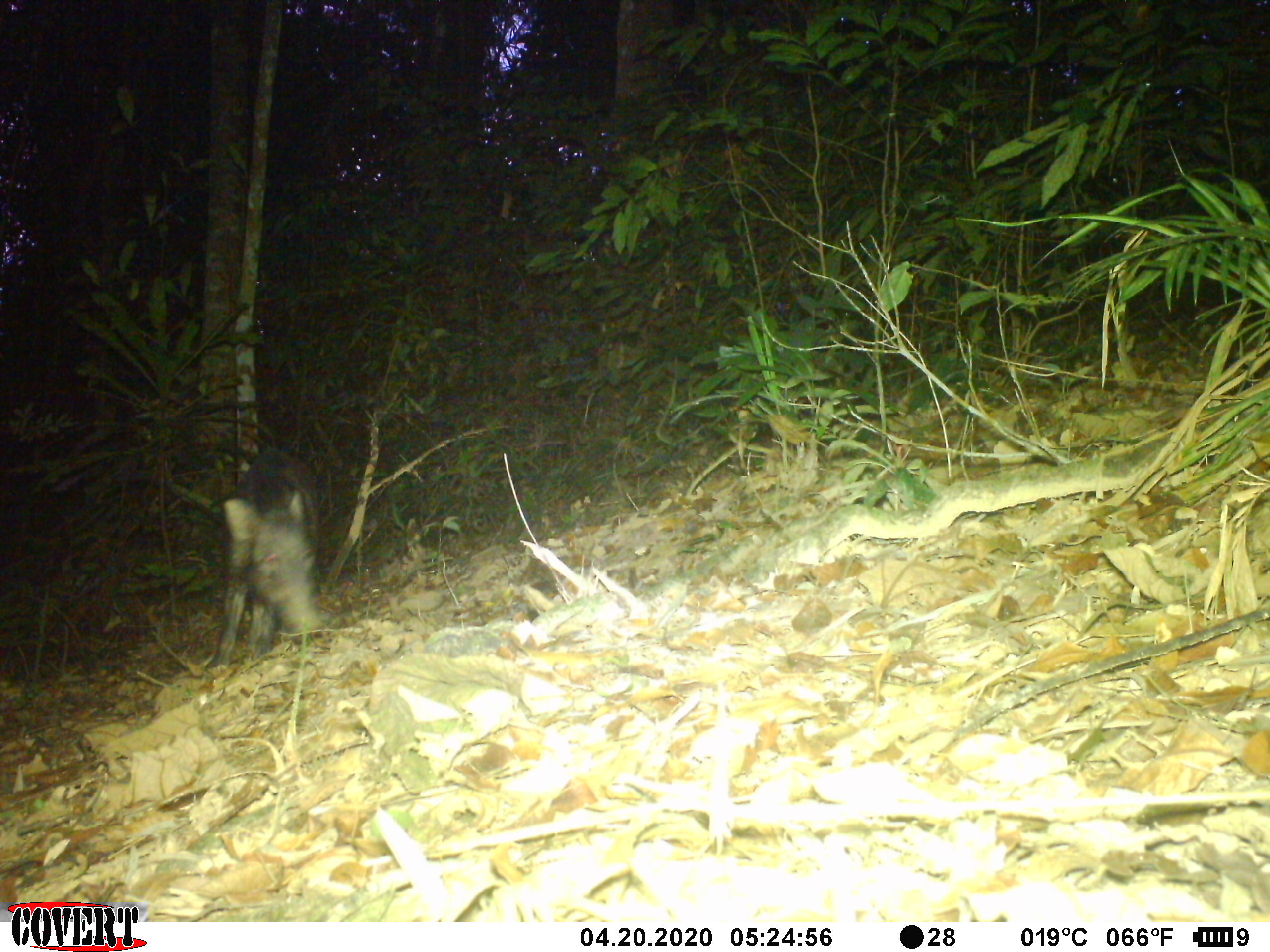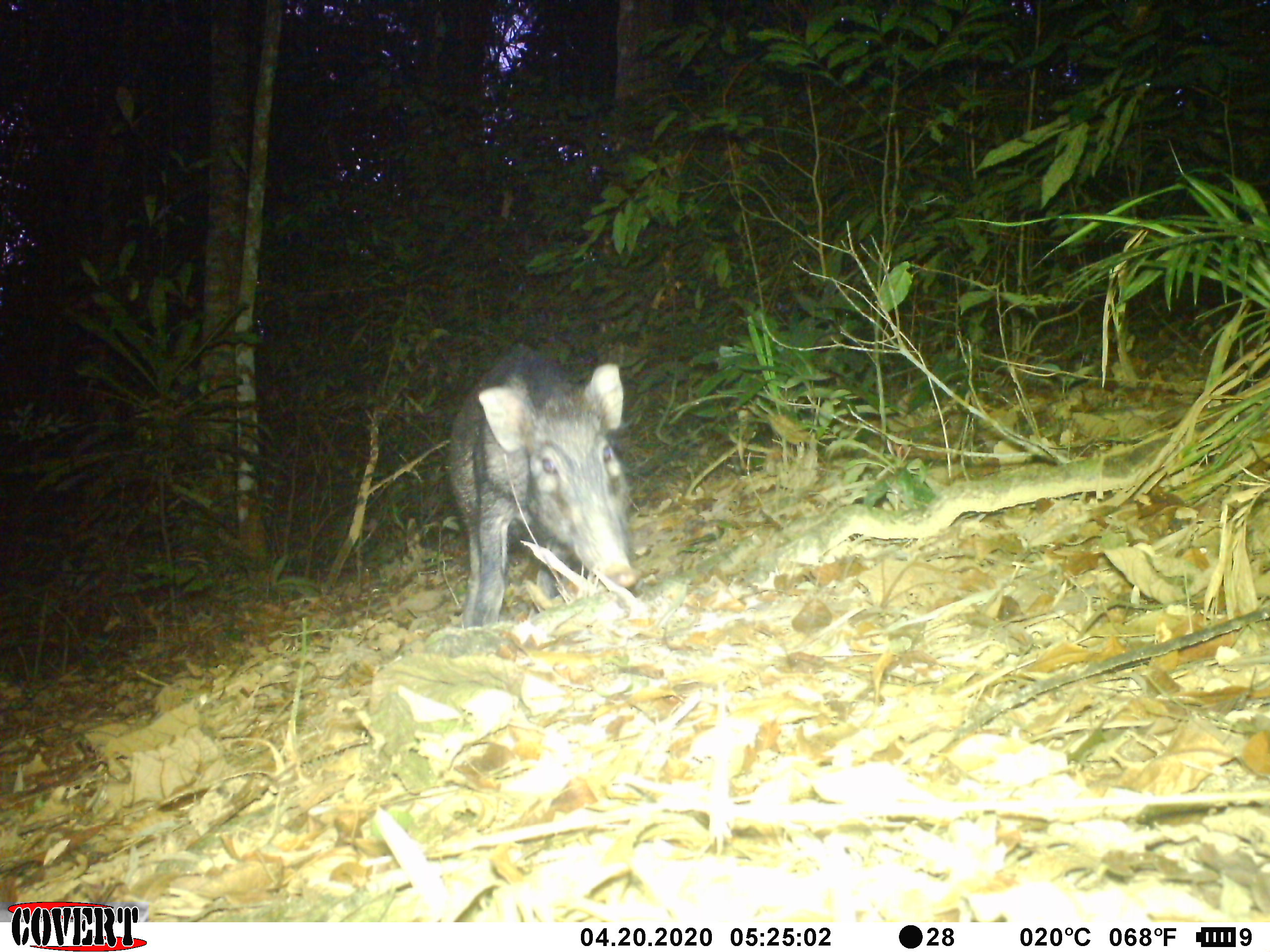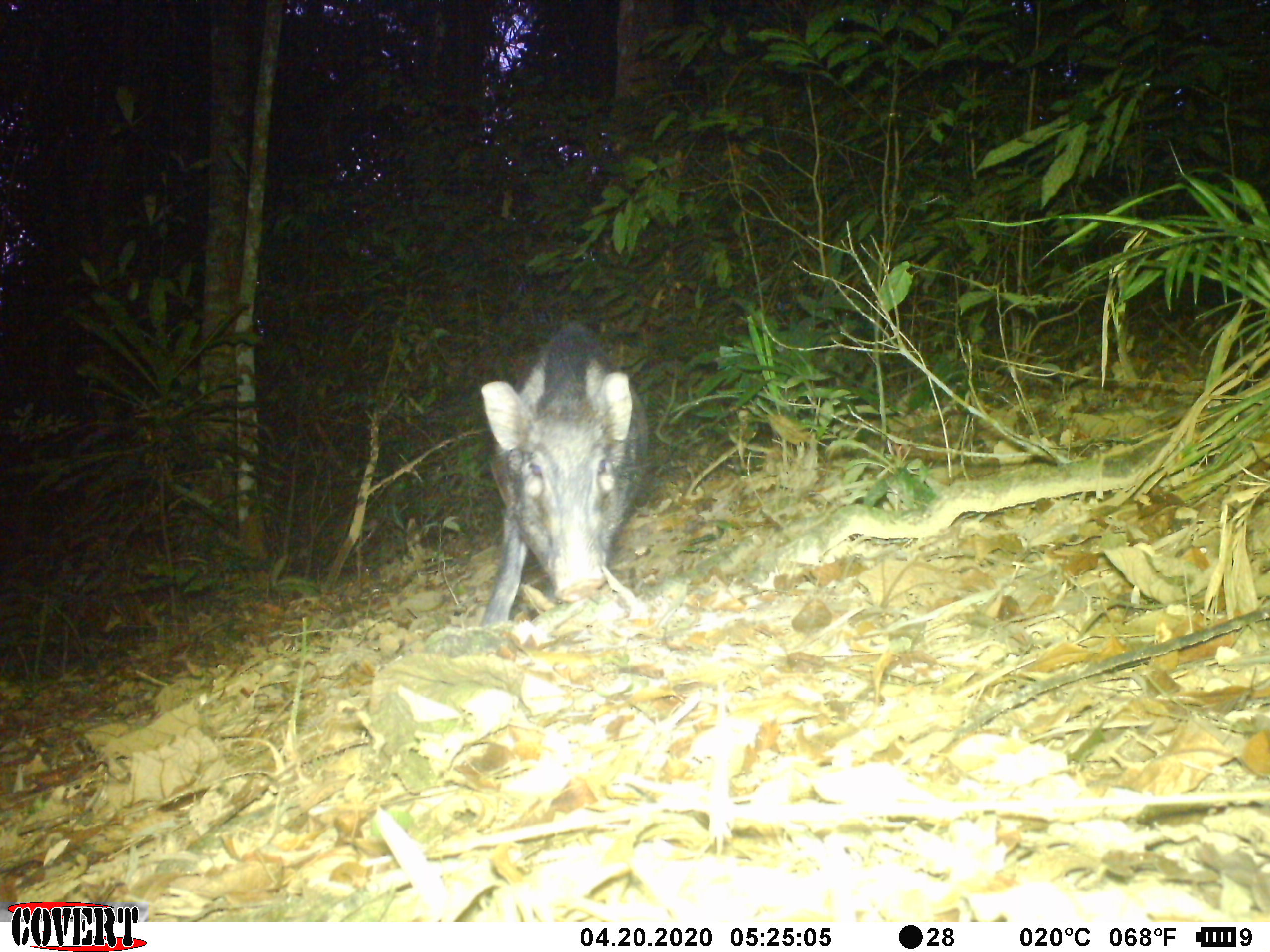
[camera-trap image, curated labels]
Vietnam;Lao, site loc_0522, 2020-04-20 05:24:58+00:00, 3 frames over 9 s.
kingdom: Animalia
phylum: Chordata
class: Mammalia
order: Artiodactyla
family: Suidae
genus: Sus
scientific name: Sus scrofa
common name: eurasian wild pig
Eurasian wild pig (Sus scrofa). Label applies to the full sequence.